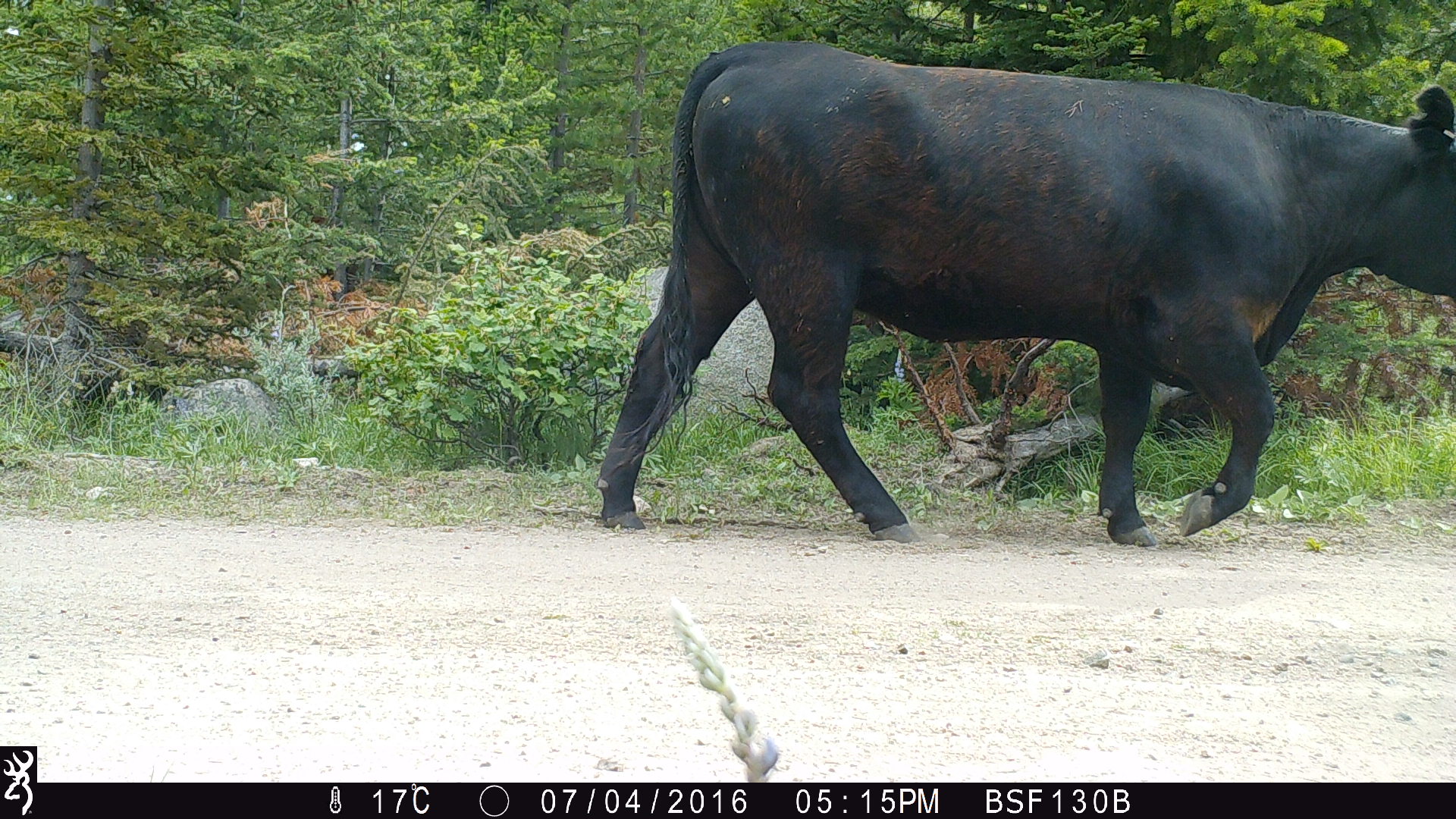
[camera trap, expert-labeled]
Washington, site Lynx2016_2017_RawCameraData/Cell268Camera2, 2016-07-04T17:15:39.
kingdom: Animalia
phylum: Chordata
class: Mammalia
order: Artiodactyla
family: Bovidae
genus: Bos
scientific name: Bos taurus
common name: domestic cattle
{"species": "domestic cattle (Bos taurus)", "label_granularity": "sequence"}